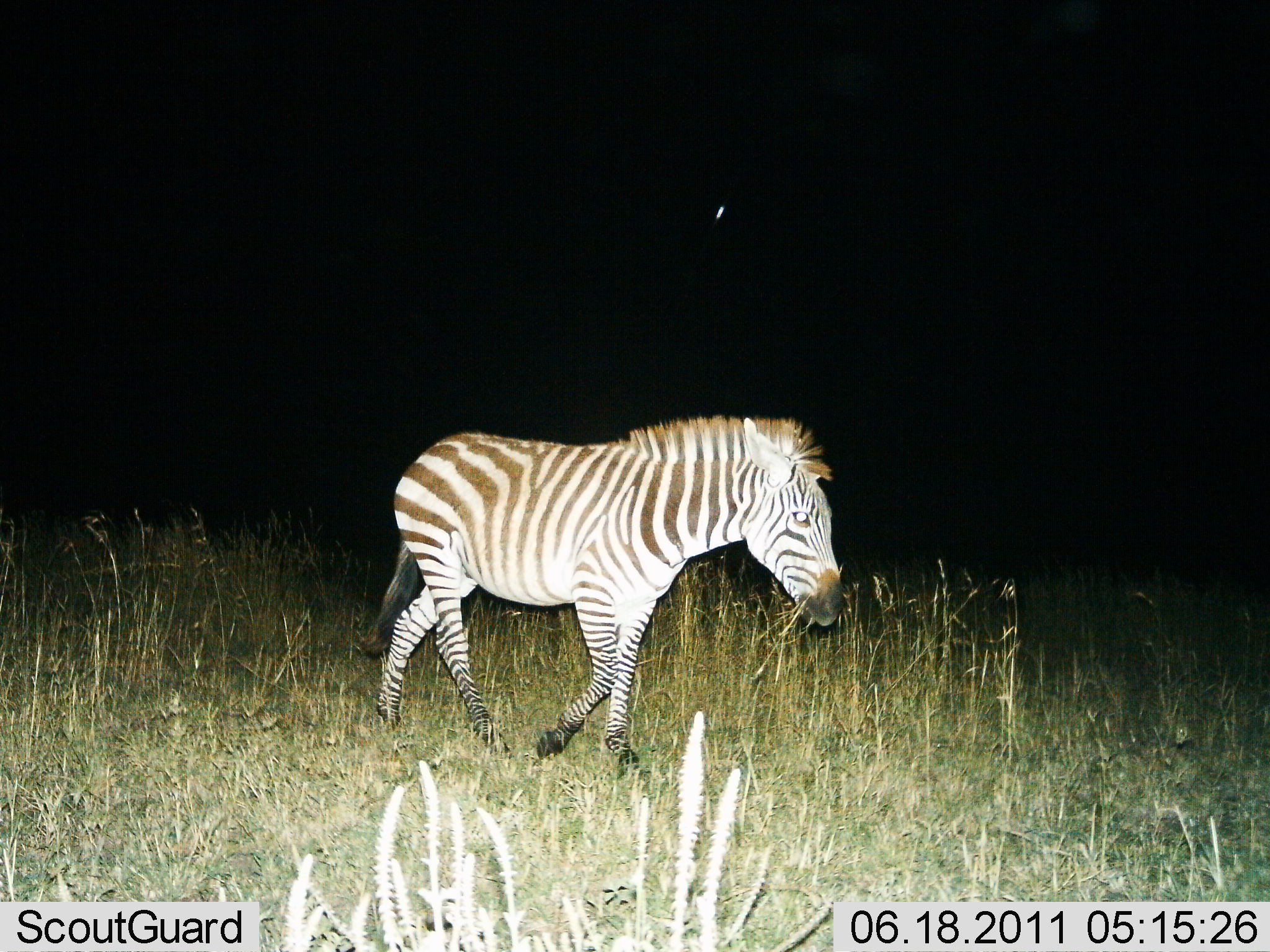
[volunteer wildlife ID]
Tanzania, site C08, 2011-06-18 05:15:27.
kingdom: Animalia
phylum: Chordata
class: Mammalia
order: Perissodactyla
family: Equidae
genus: Equus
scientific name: Equus quagga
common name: plains zebra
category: zebra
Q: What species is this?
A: Zebra (plains zebra) (Equus quagga).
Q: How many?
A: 1.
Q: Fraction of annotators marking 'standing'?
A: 0%.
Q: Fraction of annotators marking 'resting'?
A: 8%.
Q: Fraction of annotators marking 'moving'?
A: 92%.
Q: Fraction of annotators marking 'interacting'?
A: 0%.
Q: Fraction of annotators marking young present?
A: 0%.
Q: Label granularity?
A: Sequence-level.